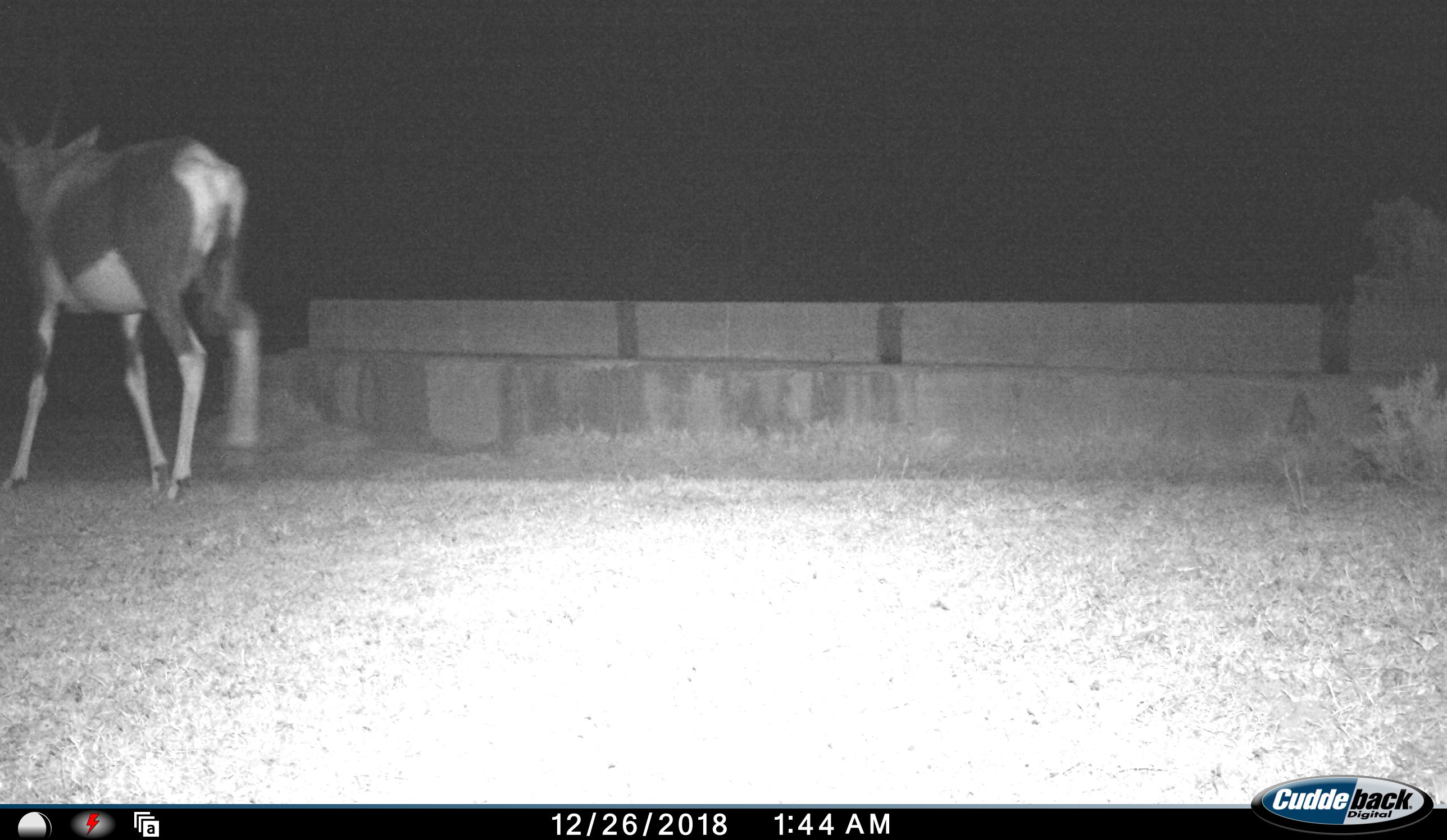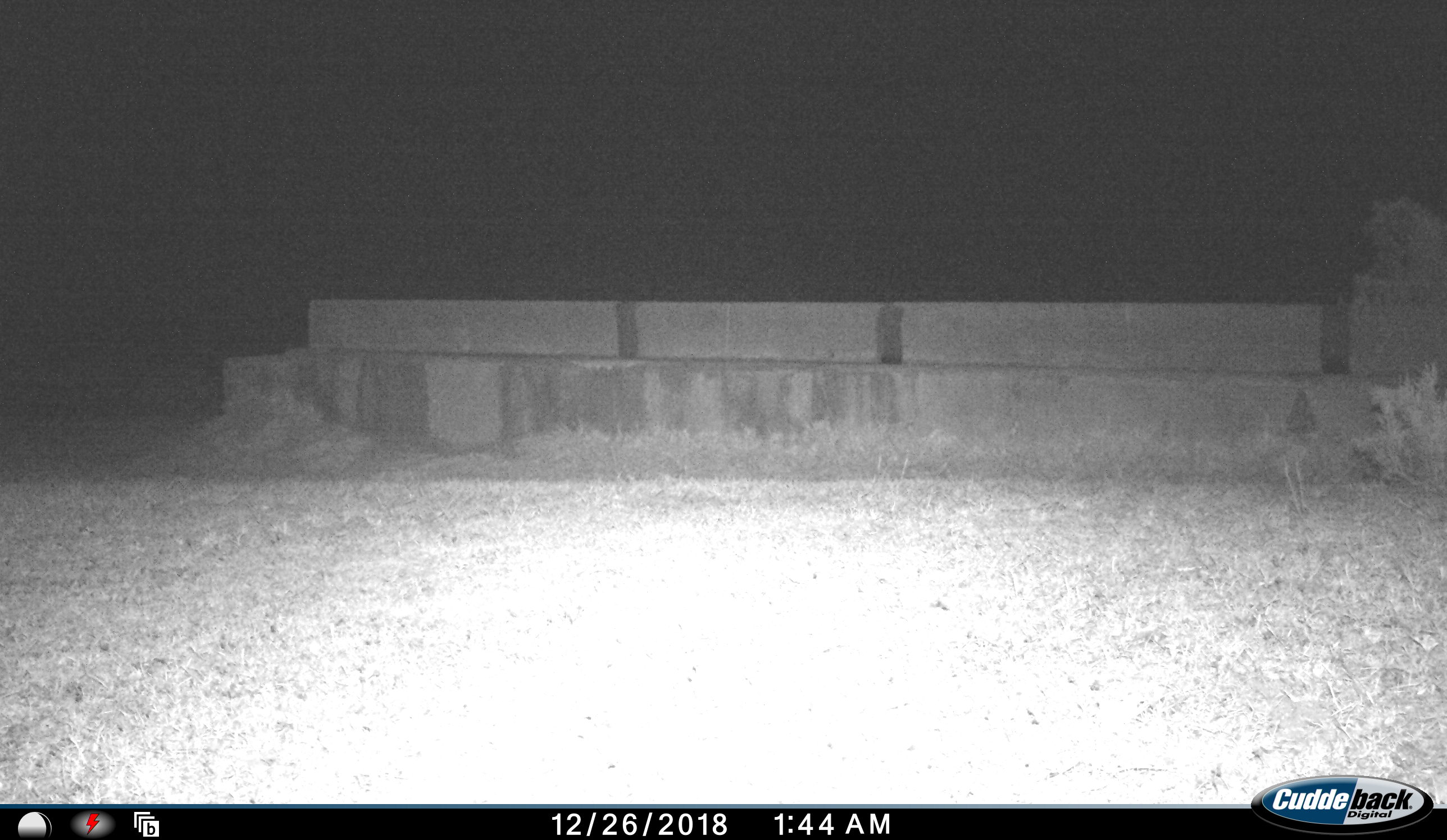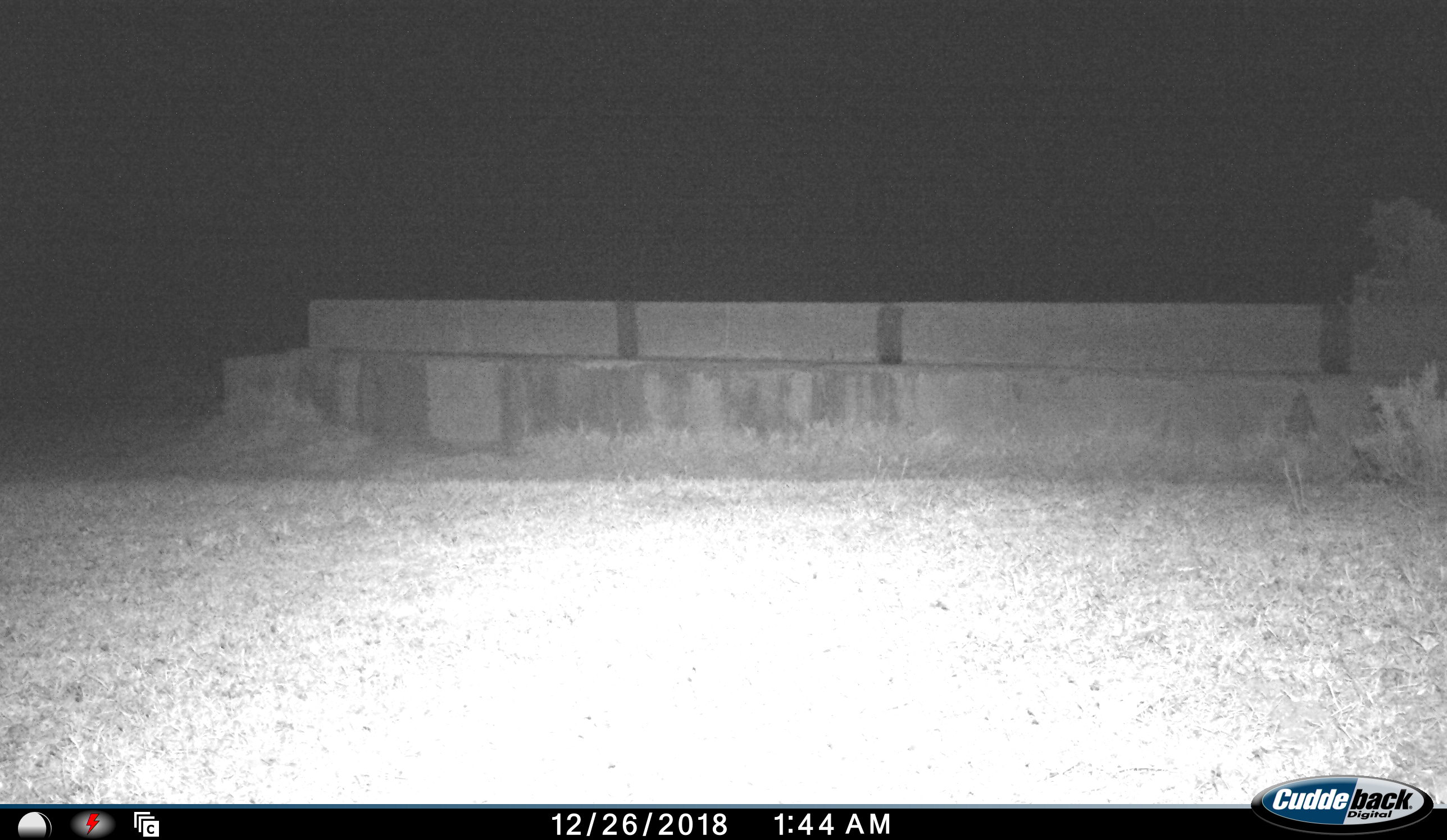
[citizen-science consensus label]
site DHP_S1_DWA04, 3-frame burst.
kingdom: Animalia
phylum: Chordata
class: Mammalia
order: Artiodactyla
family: Bovidae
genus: Damaliscus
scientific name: Damaliscus pygargus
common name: bontebok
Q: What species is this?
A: Bontebok (Damaliscus pygargus).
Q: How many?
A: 1.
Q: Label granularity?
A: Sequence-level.